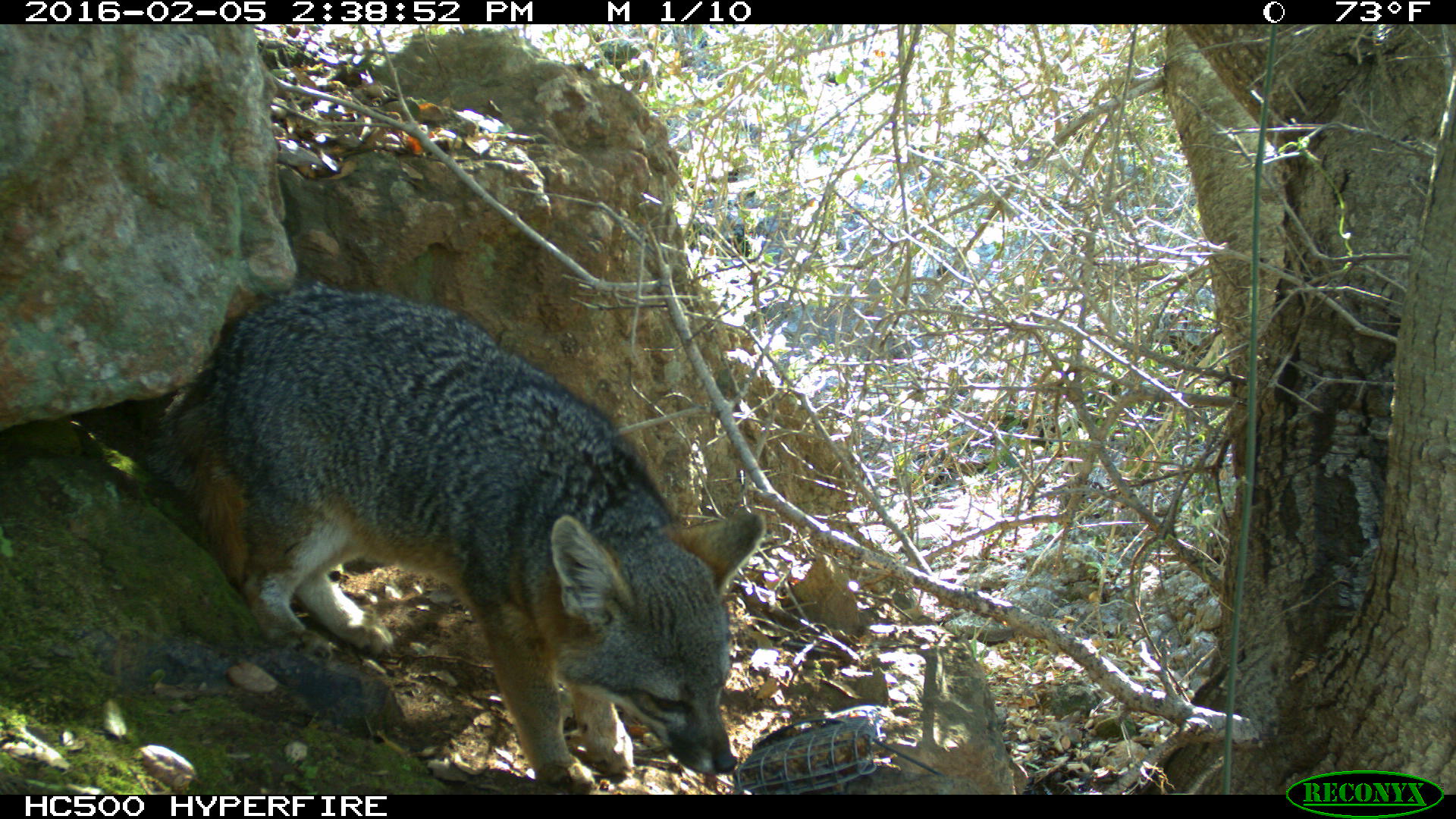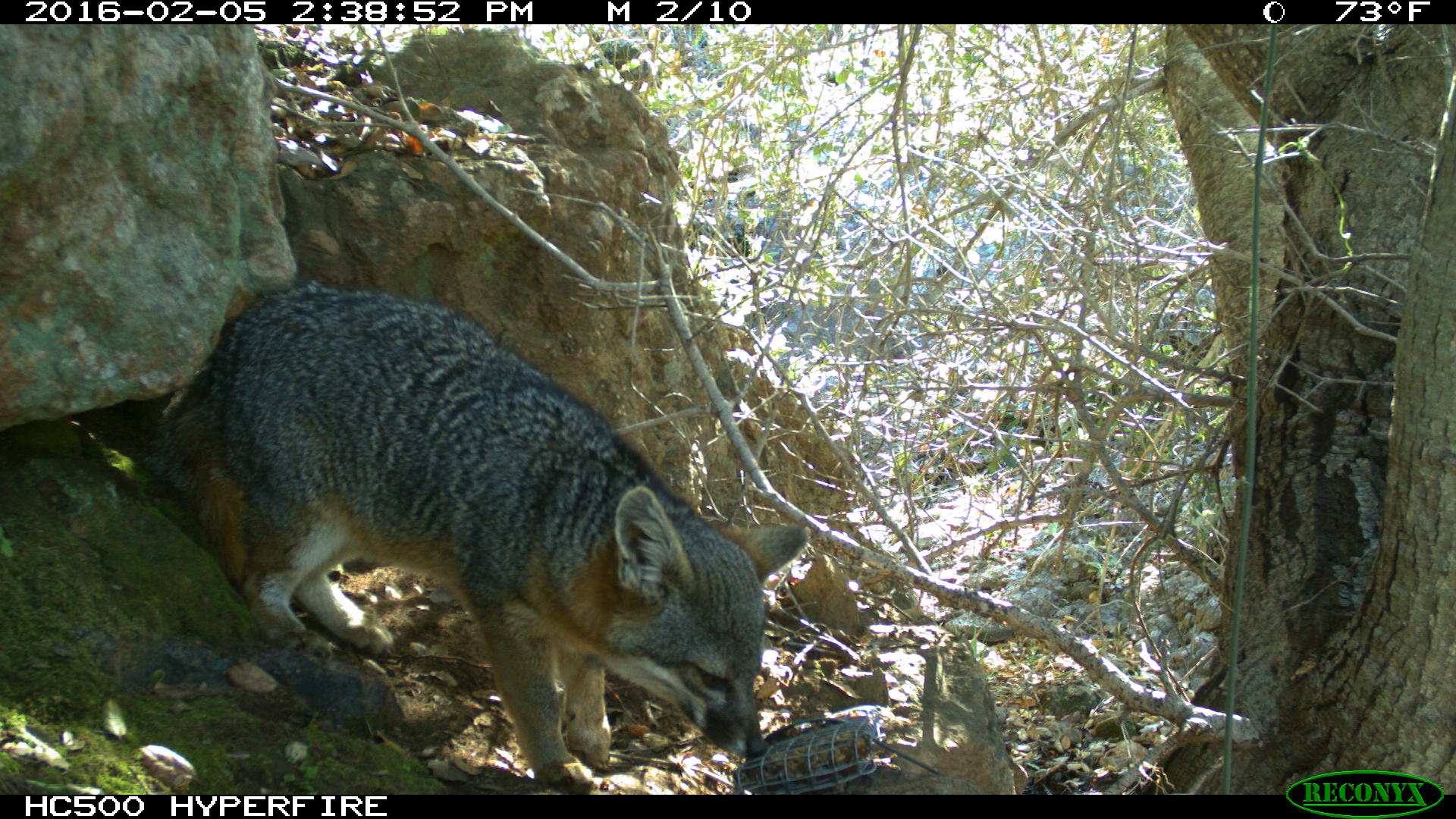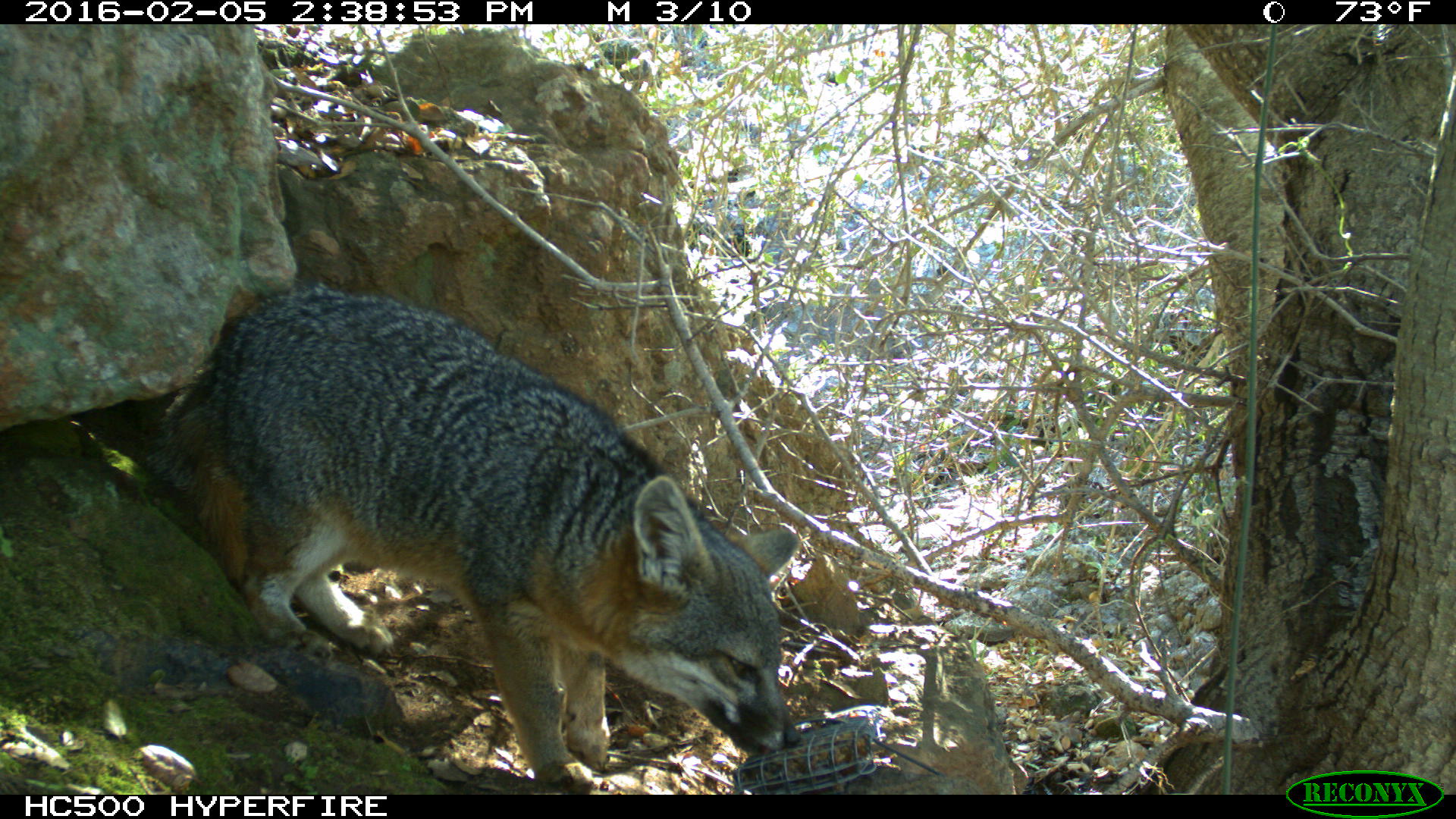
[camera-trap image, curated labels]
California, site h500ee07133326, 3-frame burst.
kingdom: Animalia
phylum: Chordata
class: Mammalia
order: Carnivora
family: Canidae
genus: Urocyon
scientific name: Urocyon littoralis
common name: island fox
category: fox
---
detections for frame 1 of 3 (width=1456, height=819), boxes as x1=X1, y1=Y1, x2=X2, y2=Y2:
fox: x1=163, y1=281, x2=767, y2=796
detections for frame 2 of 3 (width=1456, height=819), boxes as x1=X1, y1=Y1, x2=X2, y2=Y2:
fox: x1=133, y1=284, x2=808, y2=791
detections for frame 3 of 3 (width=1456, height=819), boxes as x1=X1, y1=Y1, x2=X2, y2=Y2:
fox: x1=143, y1=283, x2=800, y2=793